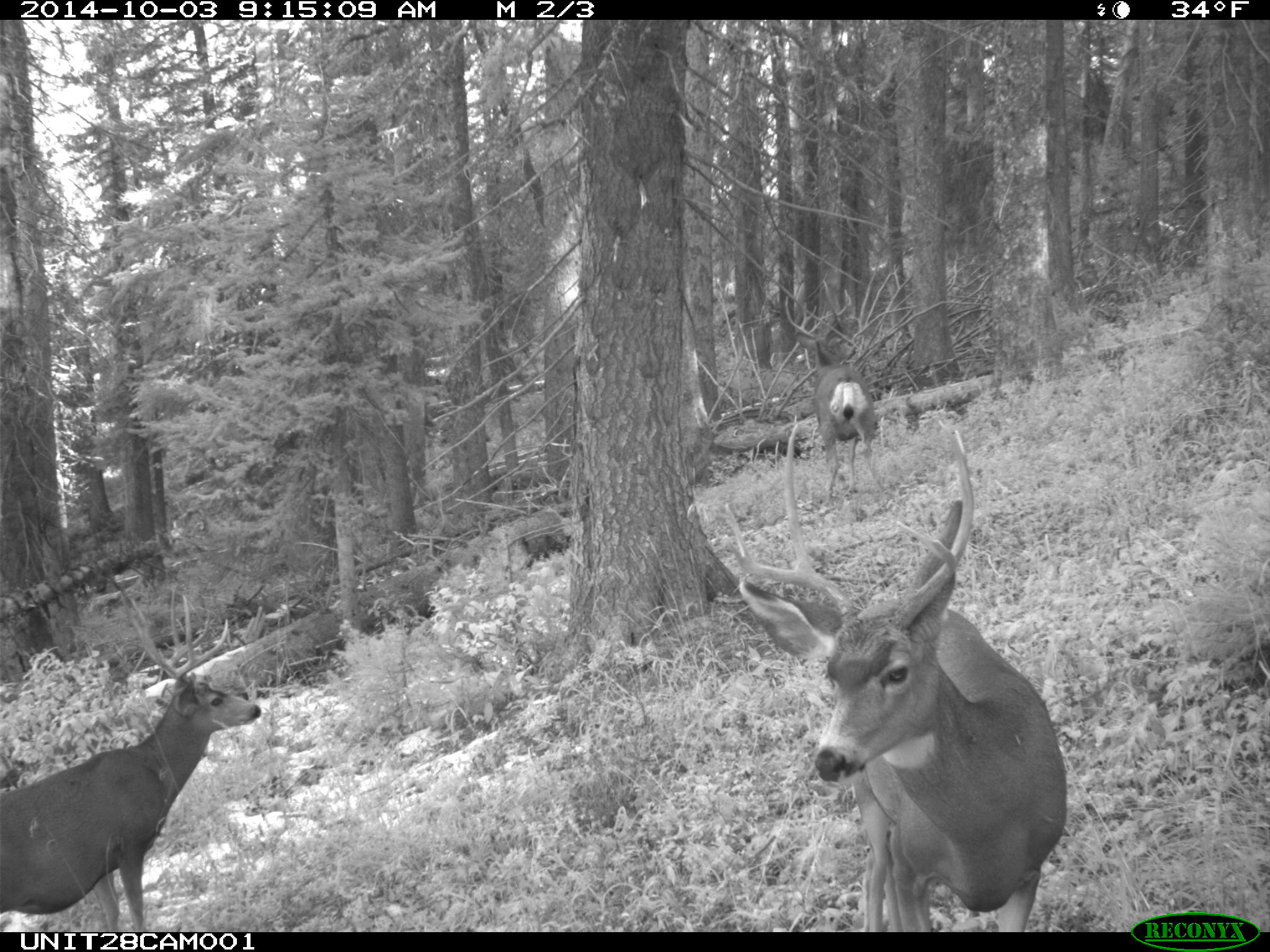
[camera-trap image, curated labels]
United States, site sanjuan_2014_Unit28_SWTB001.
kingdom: Animalia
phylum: Chordata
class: Mammalia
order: Artiodactyla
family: Cervidae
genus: Odocoileus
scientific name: Odocoileus hemionus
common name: mule deer